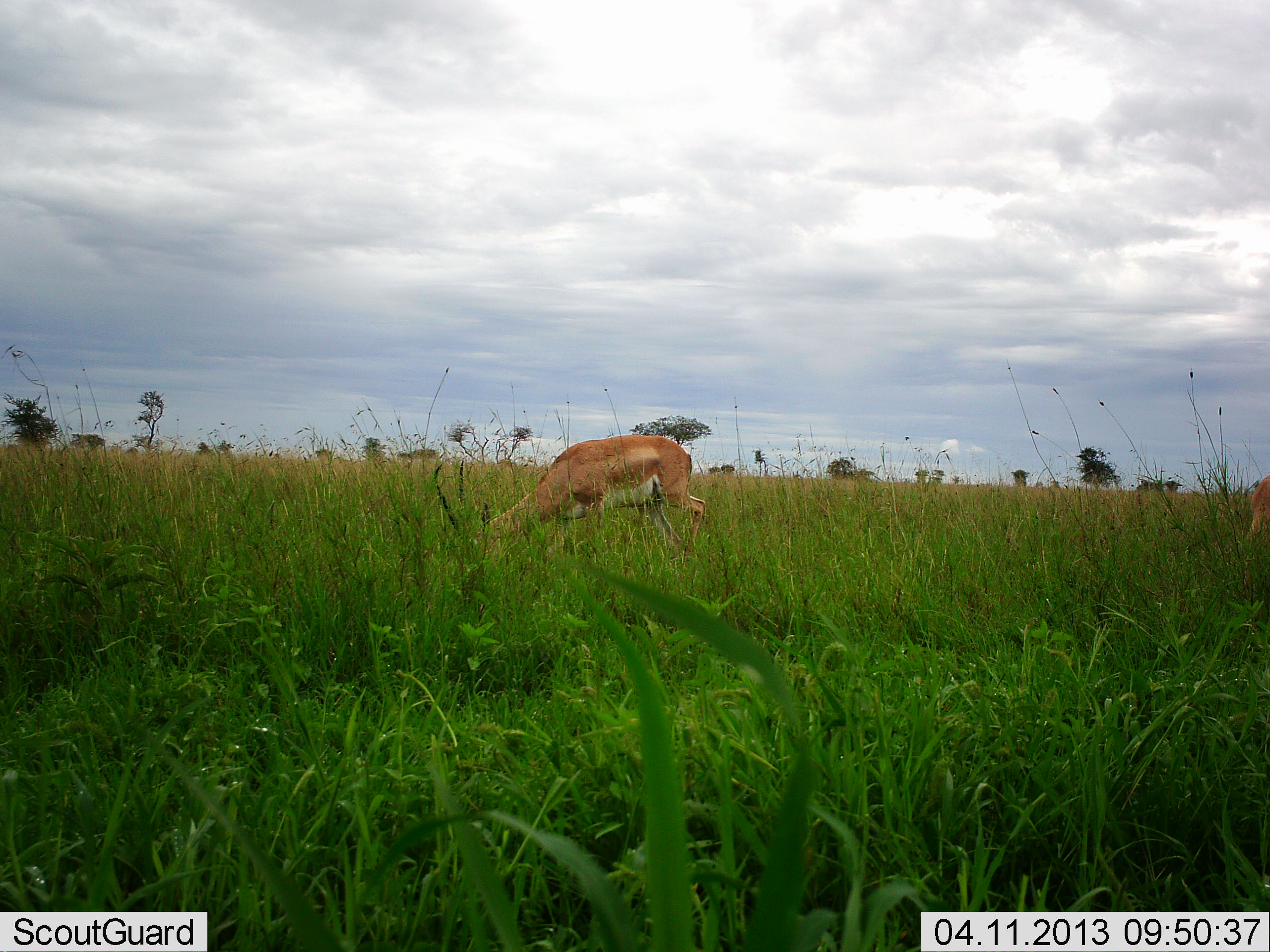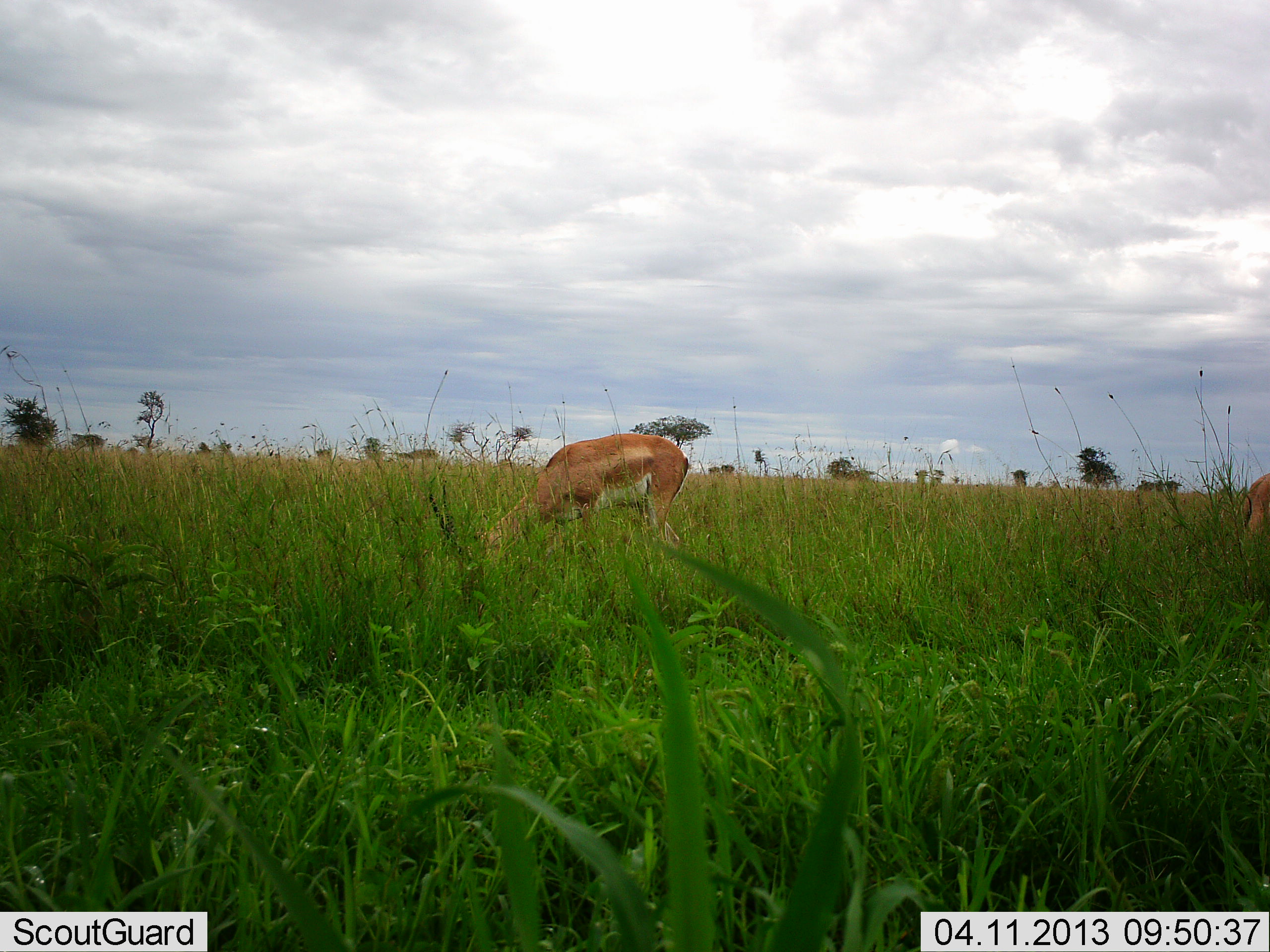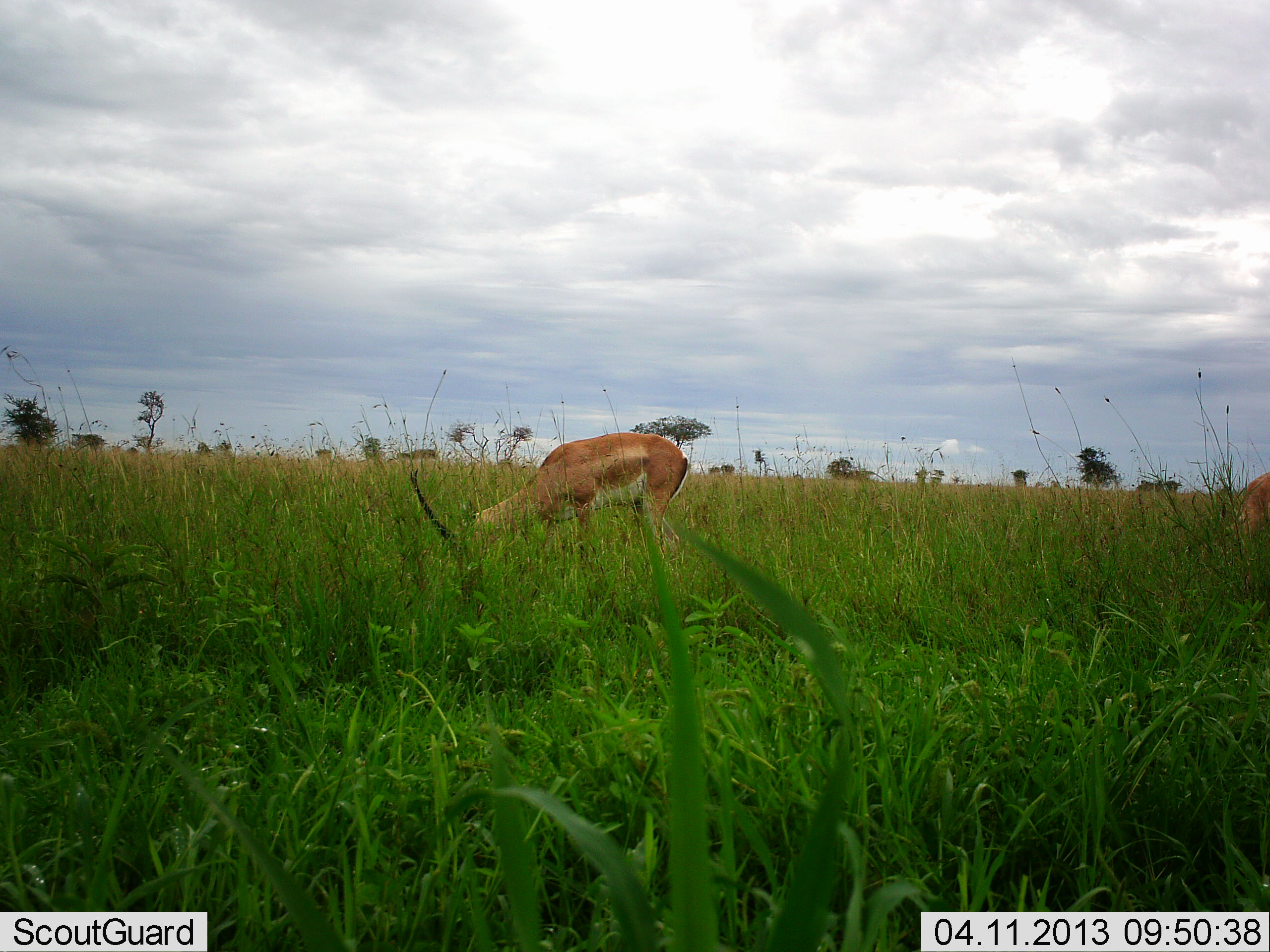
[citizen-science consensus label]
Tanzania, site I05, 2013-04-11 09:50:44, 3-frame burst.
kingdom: Animalia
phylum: Chordata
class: Mammalia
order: Artiodactyla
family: Bovidae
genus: Nanger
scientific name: Nanger granti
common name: grant's gazelle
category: gazellegrants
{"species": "gazellegrants (grant's gazelle) (Nanger granti)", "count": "1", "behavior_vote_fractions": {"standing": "35%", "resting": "0%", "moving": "0%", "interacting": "0%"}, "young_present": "0%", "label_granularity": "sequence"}